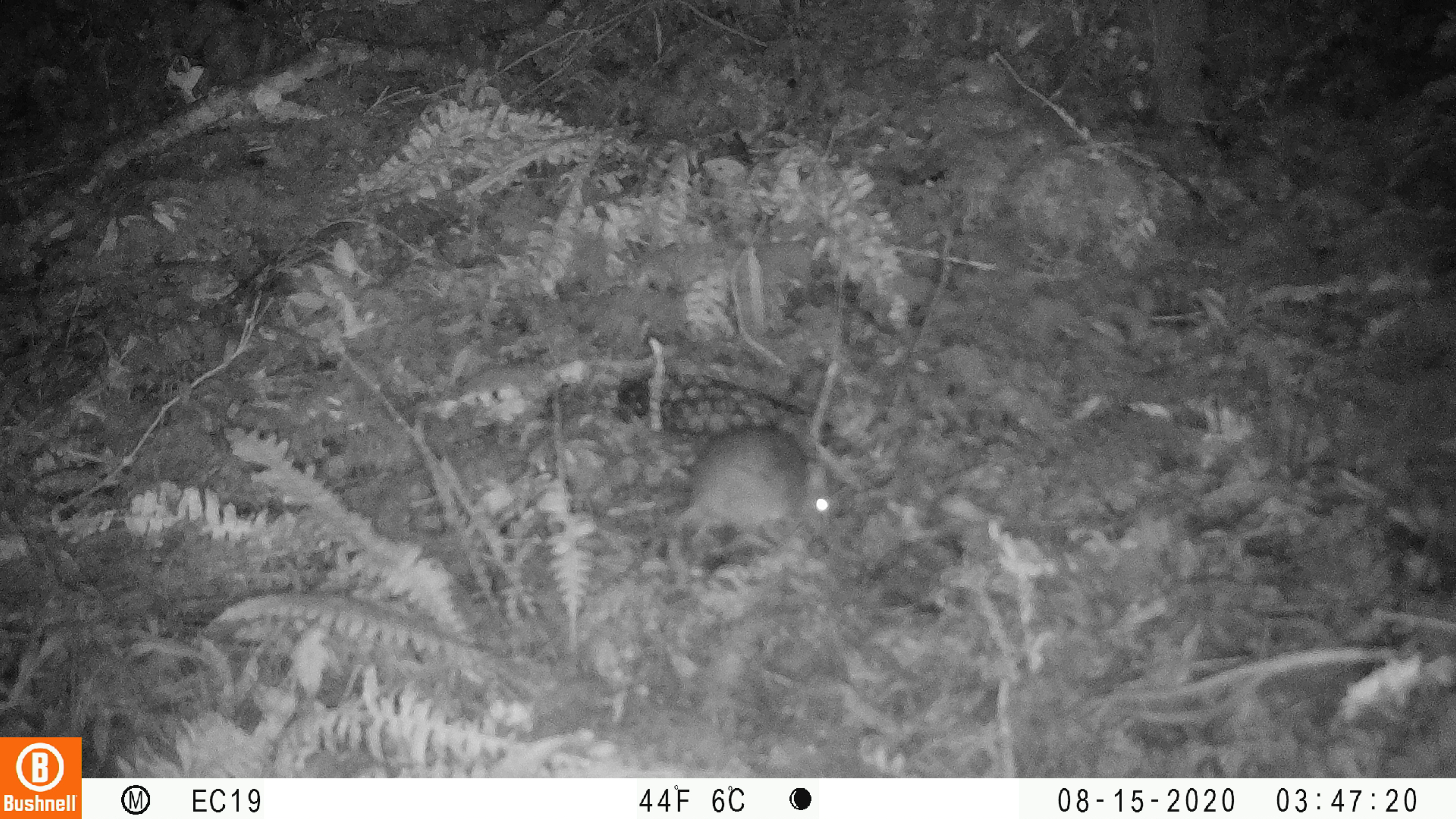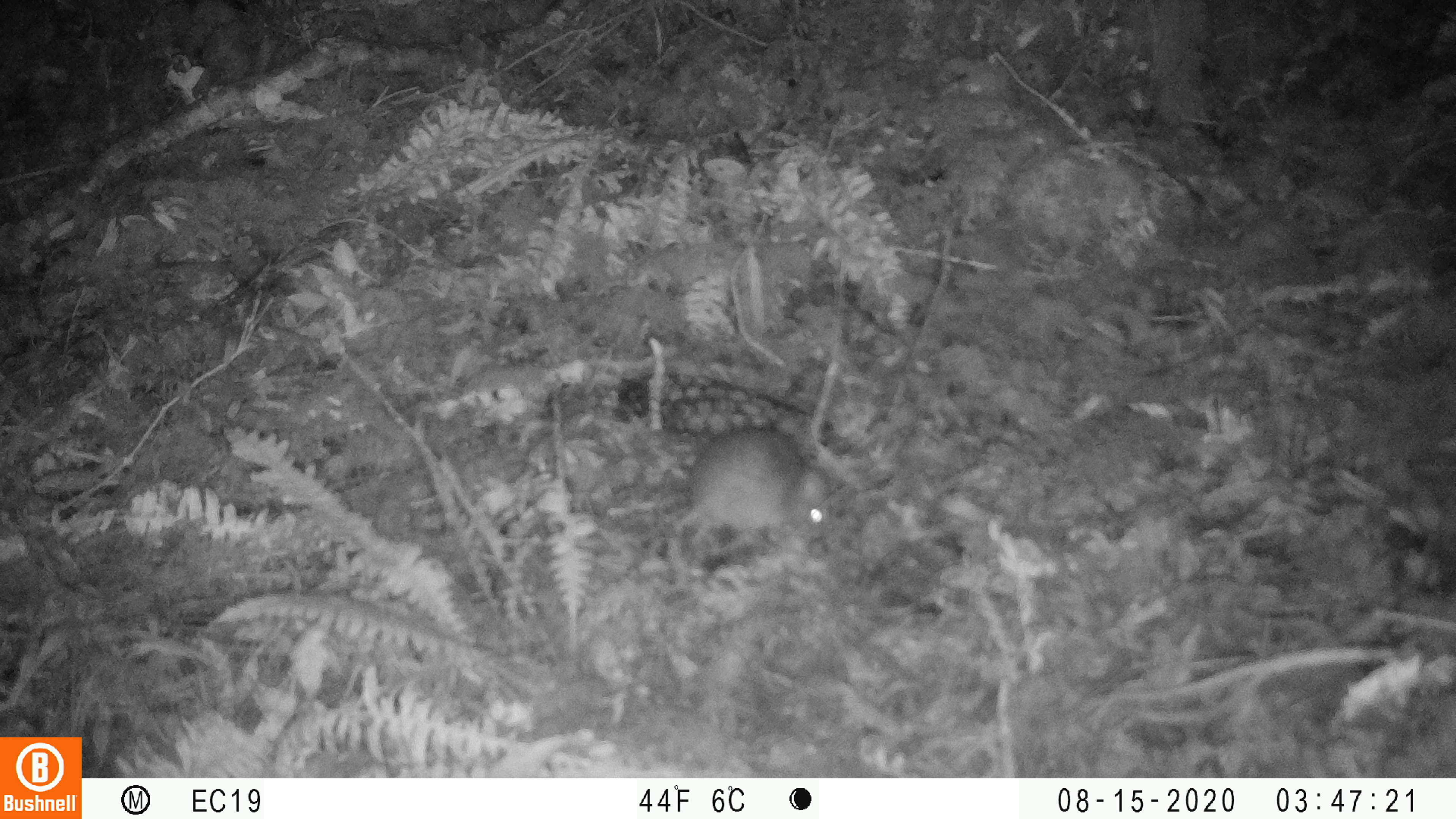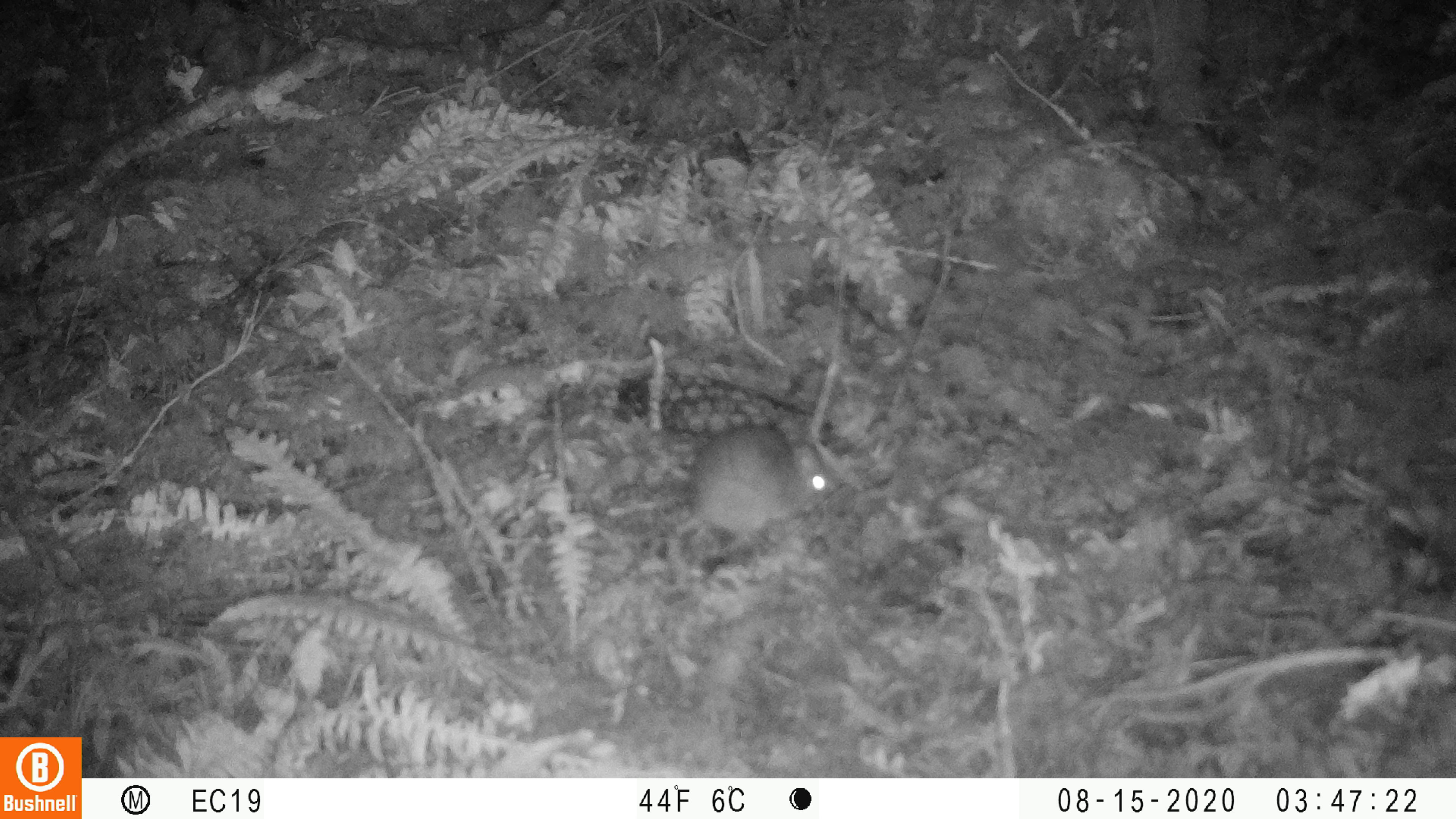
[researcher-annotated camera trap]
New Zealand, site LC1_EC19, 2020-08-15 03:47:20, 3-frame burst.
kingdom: Animalia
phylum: Chordata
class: Mammalia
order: Rodentia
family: Muridae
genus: Rattus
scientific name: Rattus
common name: rat